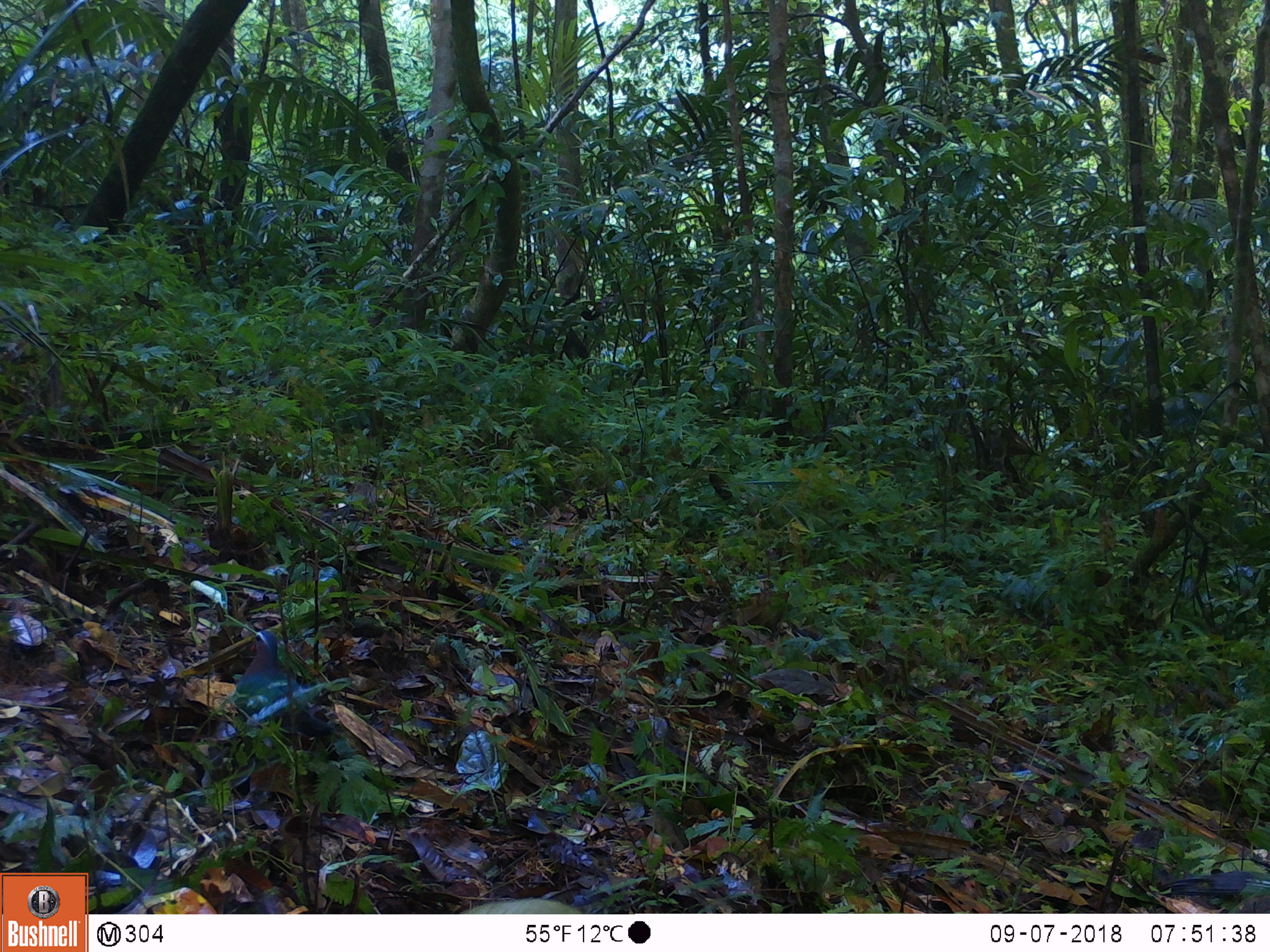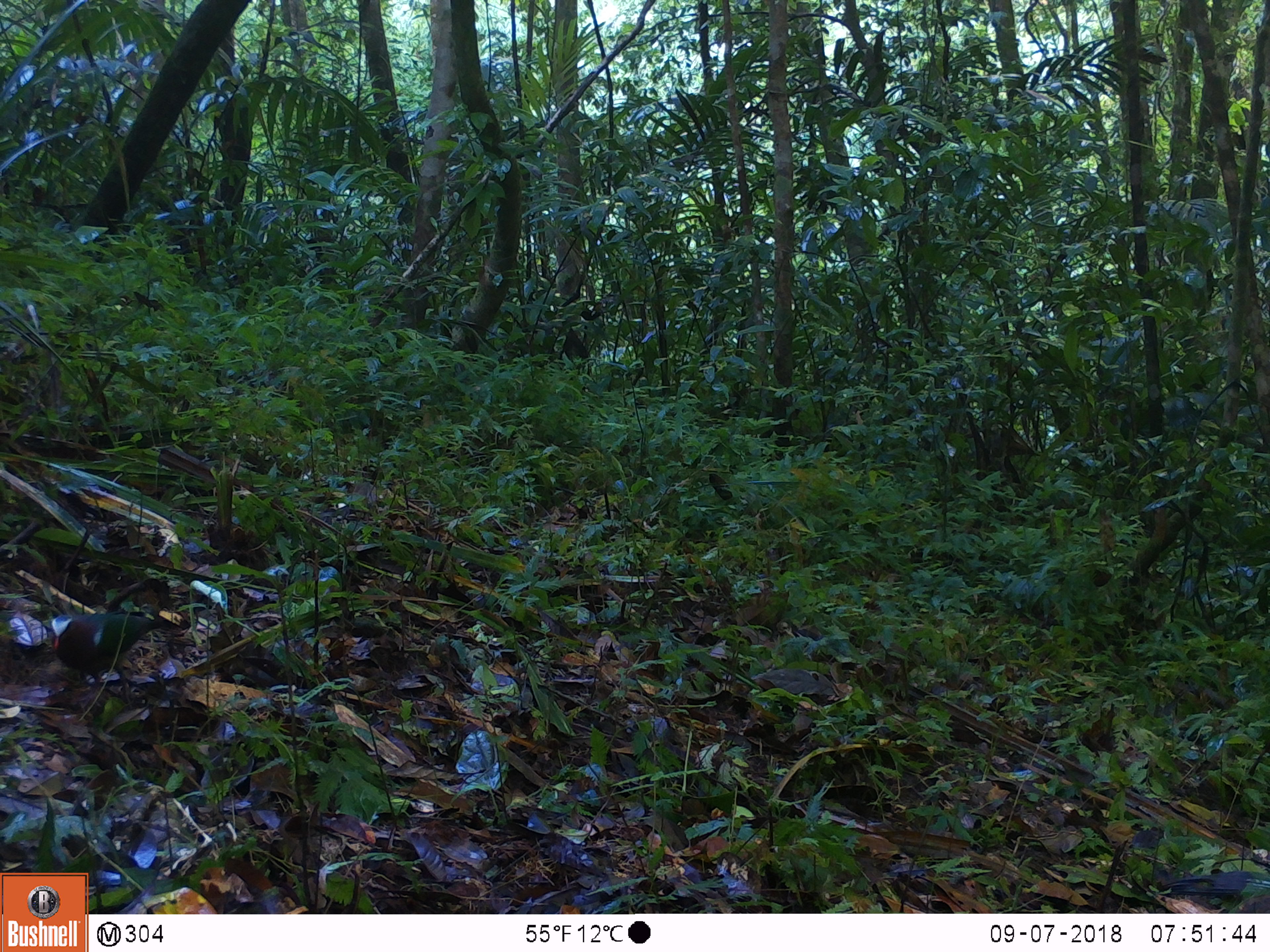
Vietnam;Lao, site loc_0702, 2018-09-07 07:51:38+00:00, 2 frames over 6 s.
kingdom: Animalia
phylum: Chordata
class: Aves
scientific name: Aves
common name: bird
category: unidentified bird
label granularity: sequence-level